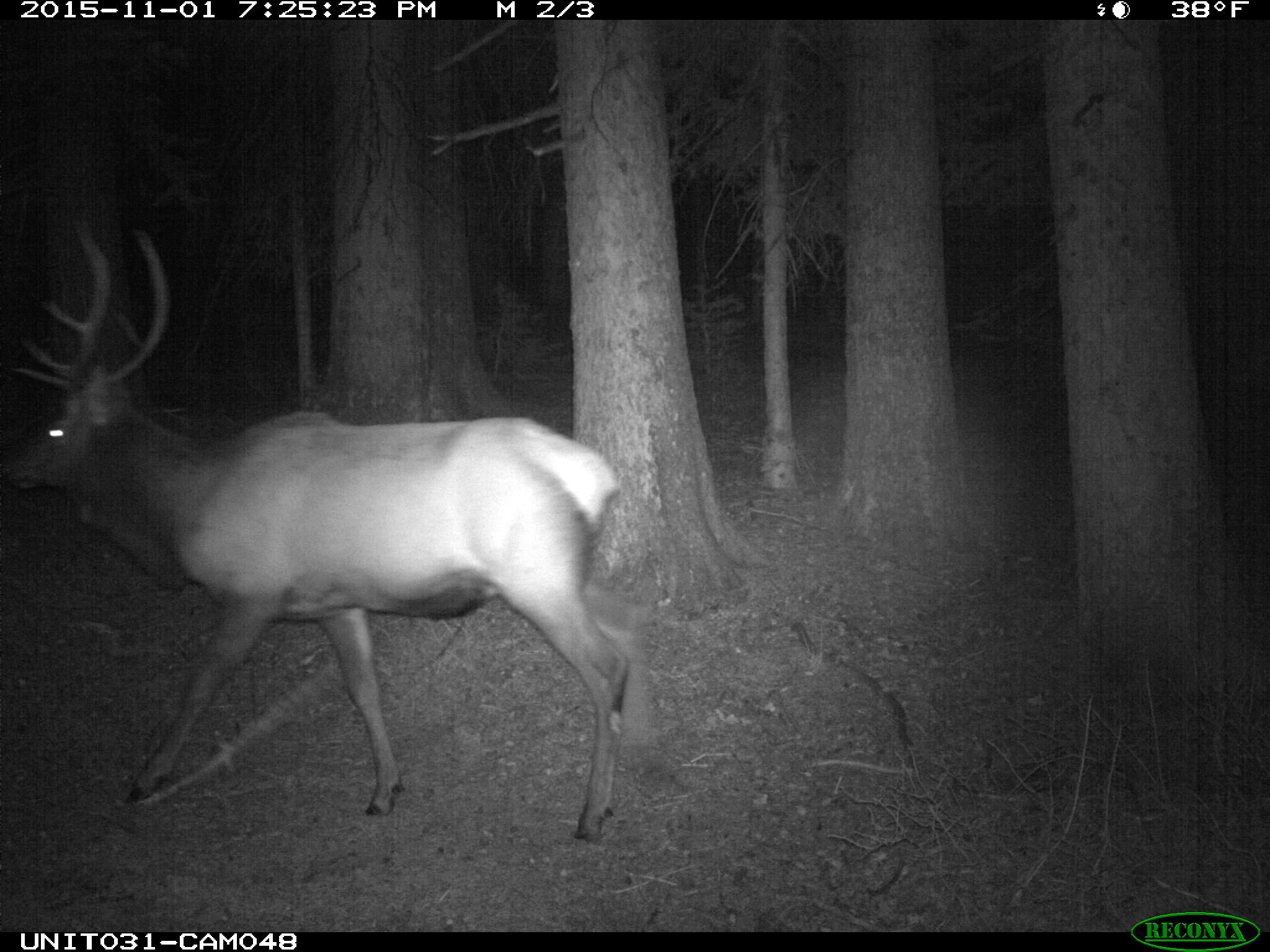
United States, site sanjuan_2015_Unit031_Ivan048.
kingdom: Animalia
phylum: Chordata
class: Mammalia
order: Artiodactyla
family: Cervidae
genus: Cervus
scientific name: Cervus elaphus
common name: red deer